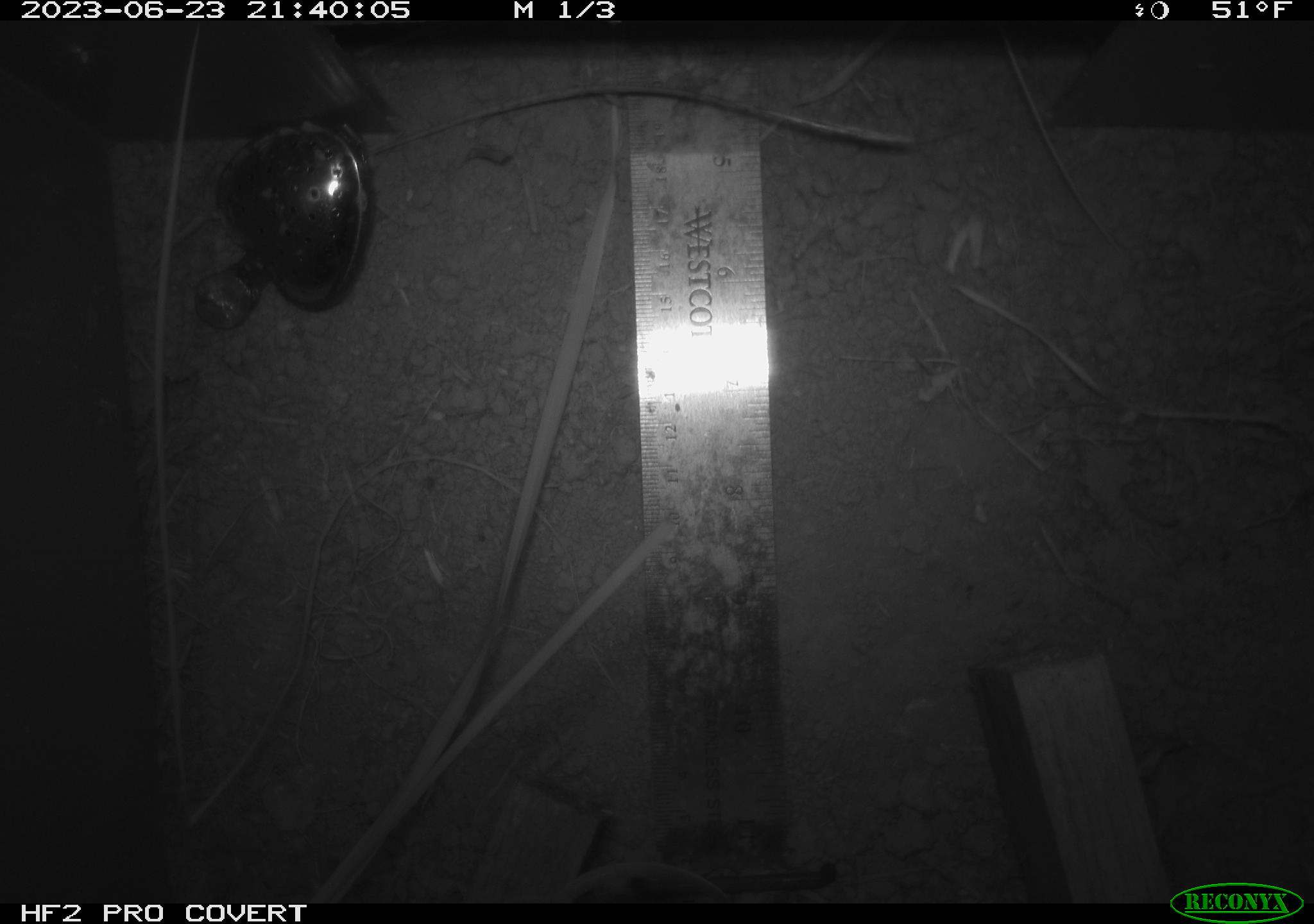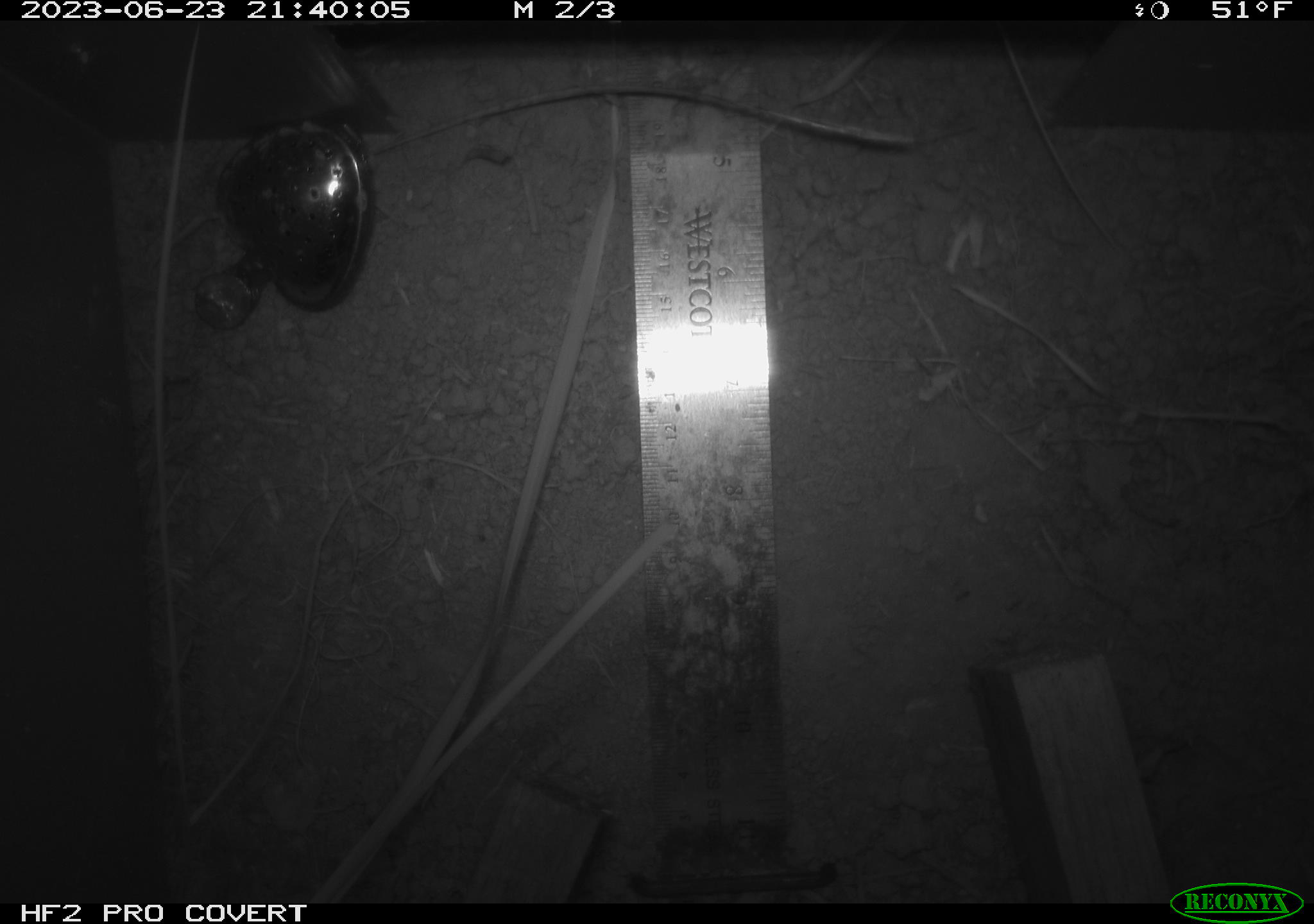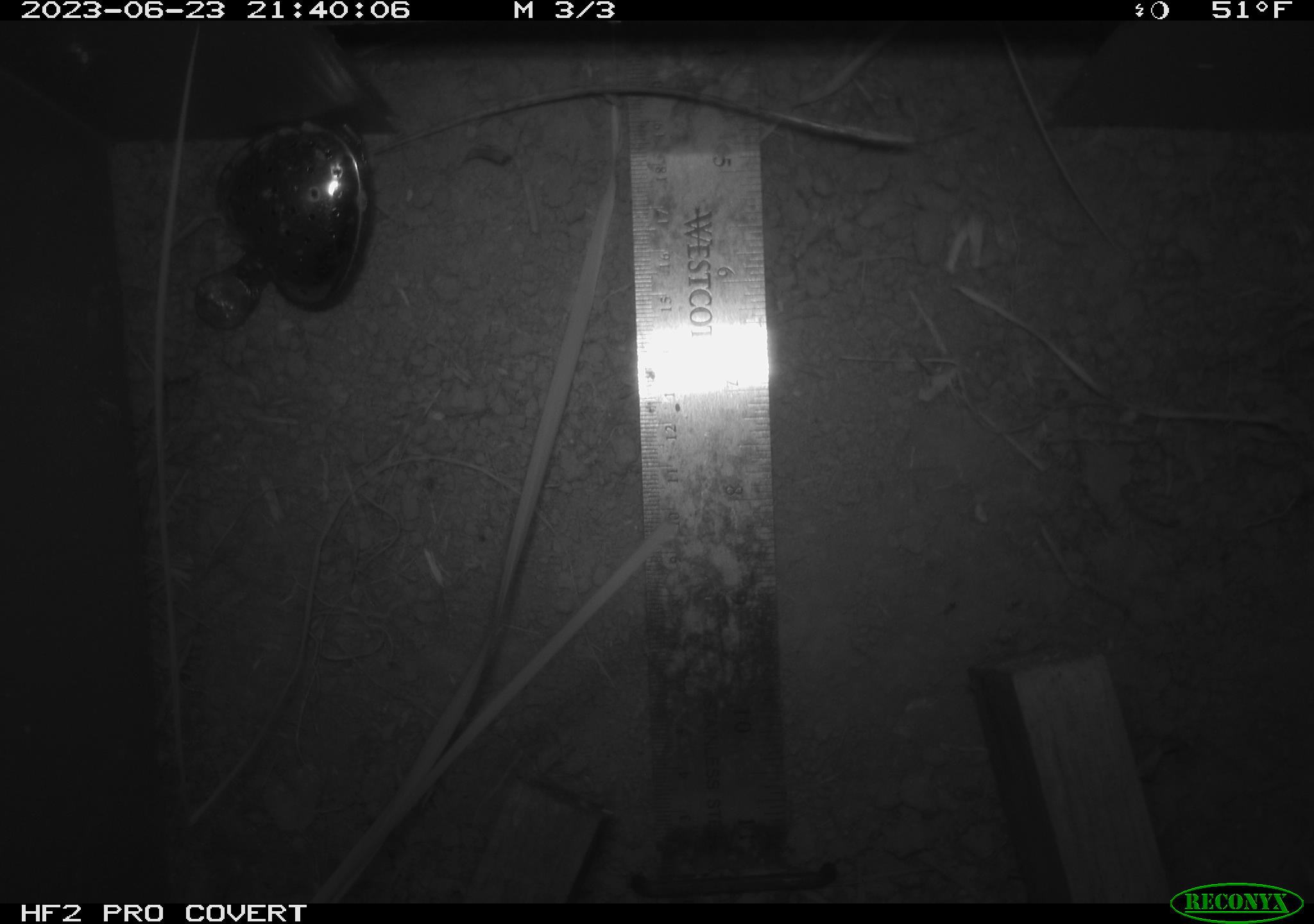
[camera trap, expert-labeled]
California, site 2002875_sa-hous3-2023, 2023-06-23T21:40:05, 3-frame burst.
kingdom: Animalia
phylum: Chordata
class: Mammalia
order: Rodentia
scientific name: Rodentia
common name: mouse species